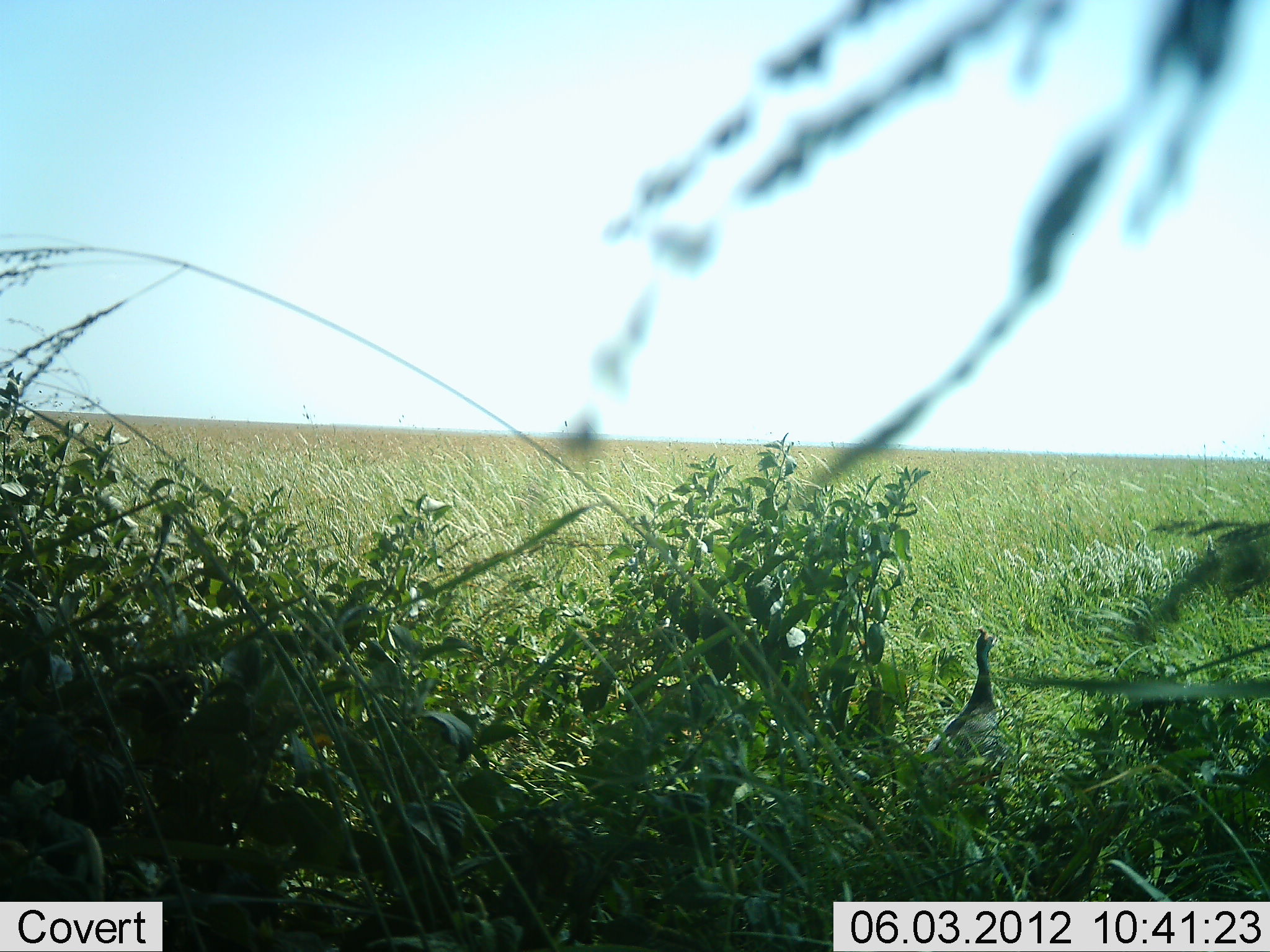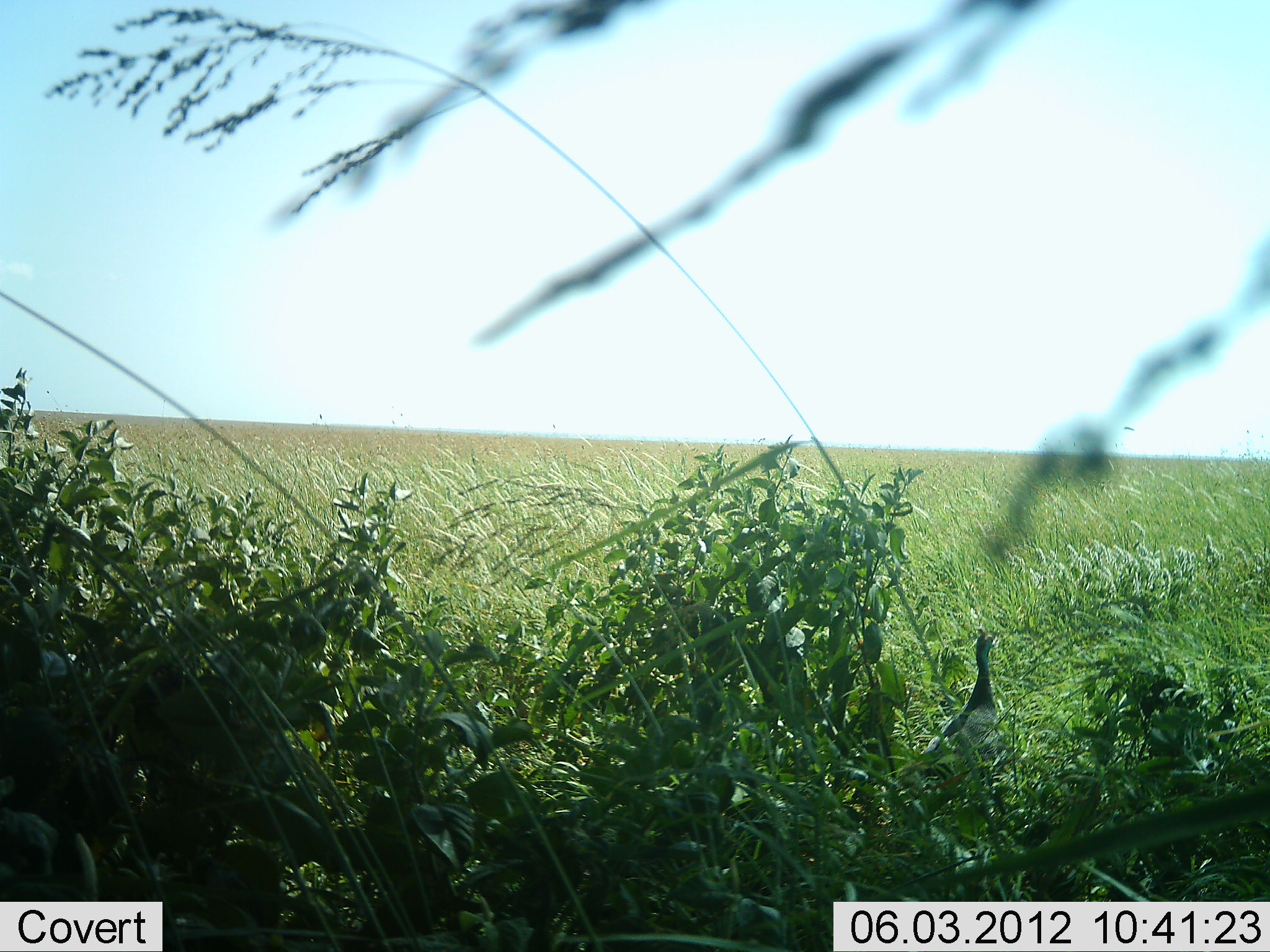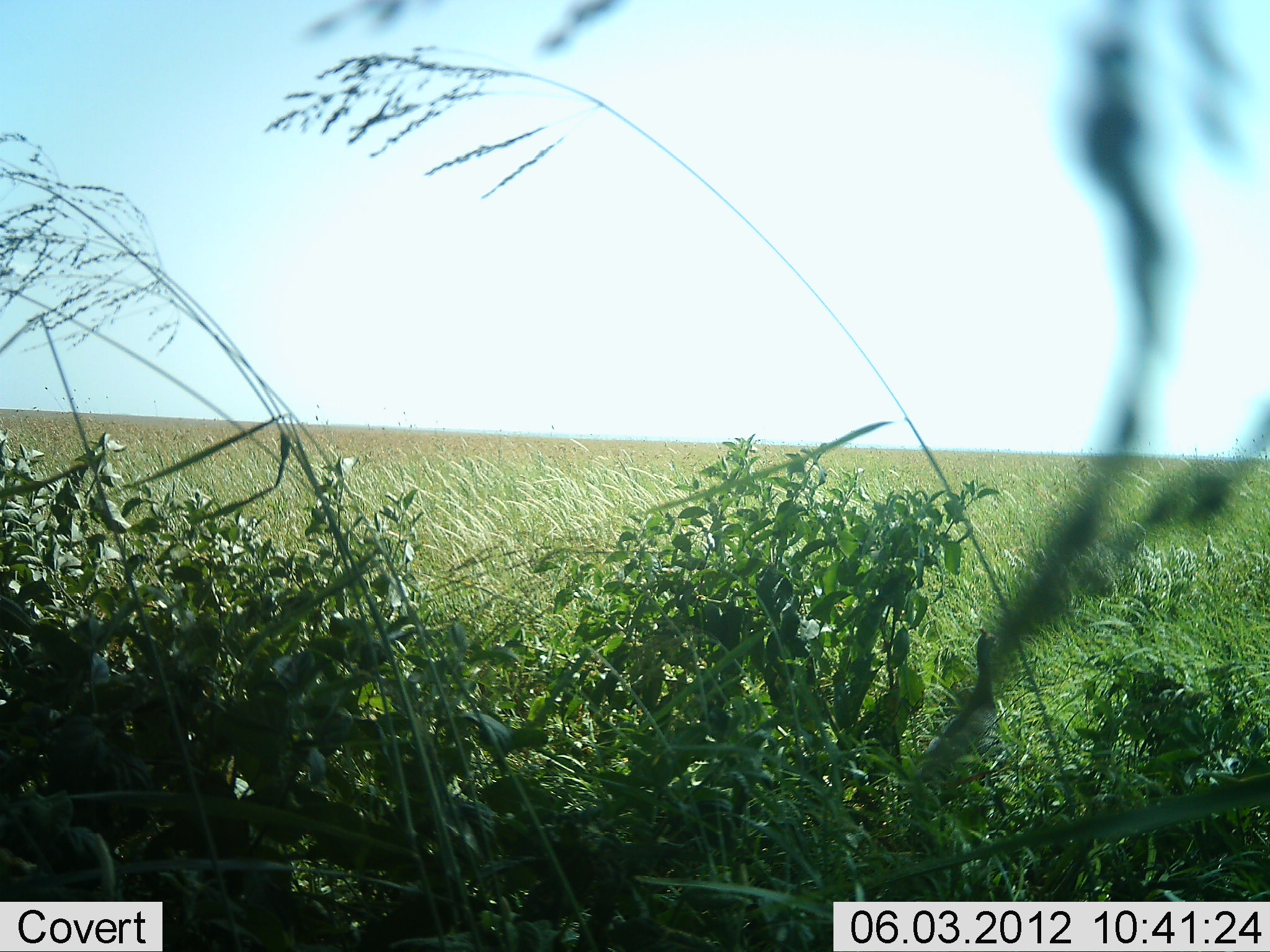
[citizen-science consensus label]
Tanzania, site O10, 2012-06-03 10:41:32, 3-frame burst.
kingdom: Animalia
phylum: Chordata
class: Aves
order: Galliformes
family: Numididae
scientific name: Numididae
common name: guinea fowl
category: guineafowl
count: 1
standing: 100%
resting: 0%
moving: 0%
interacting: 0%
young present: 0%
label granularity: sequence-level